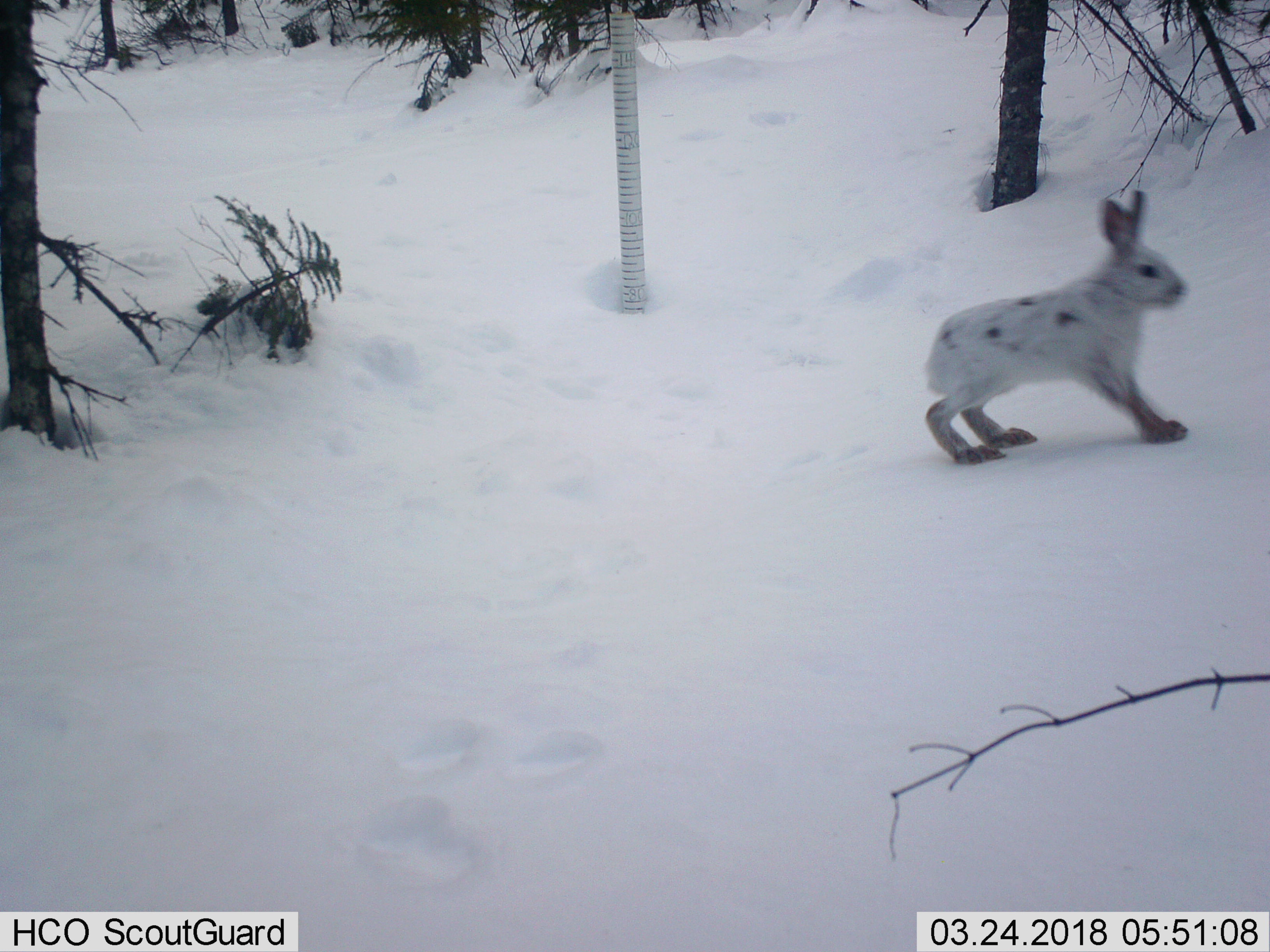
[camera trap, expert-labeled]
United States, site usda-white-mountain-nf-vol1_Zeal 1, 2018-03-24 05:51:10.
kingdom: Animalia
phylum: Chordata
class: Mammalia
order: Lagomorpha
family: Leporidae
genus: Lepus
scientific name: Lepus americanus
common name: snowshoe hare